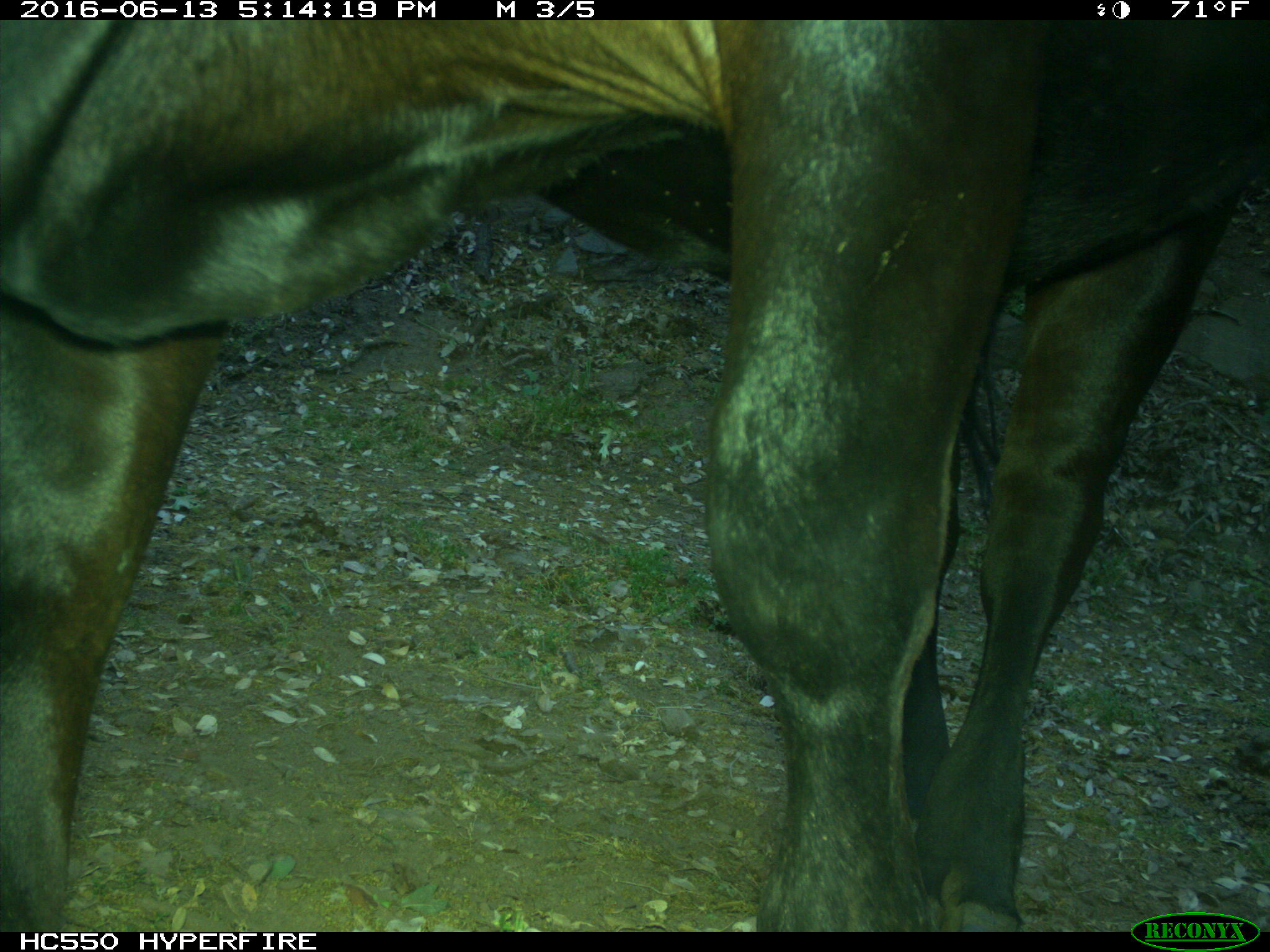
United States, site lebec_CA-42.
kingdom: Animalia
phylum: Chordata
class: Mammalia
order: Artiodactyla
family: Bovidae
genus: Bos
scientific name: Bos taurus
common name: domestic cow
Bos taurus (domestic cow).